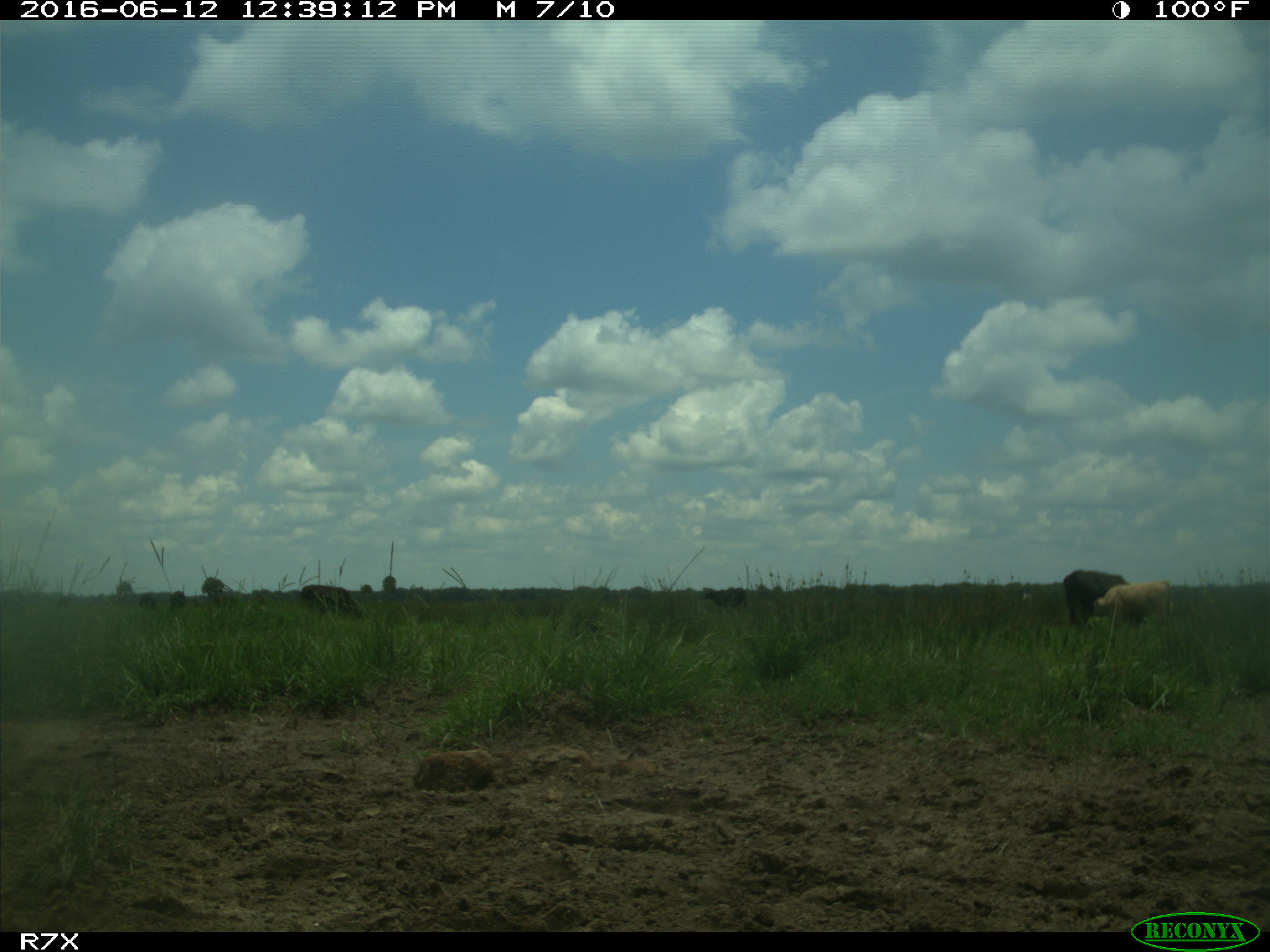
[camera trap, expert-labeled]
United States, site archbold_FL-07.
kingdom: Animalia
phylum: Chordata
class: Mammalia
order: Artiodactyla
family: Bovidae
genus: Bos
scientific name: Bos taurus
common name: domestic cow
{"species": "Bos taurus (domestic cow)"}